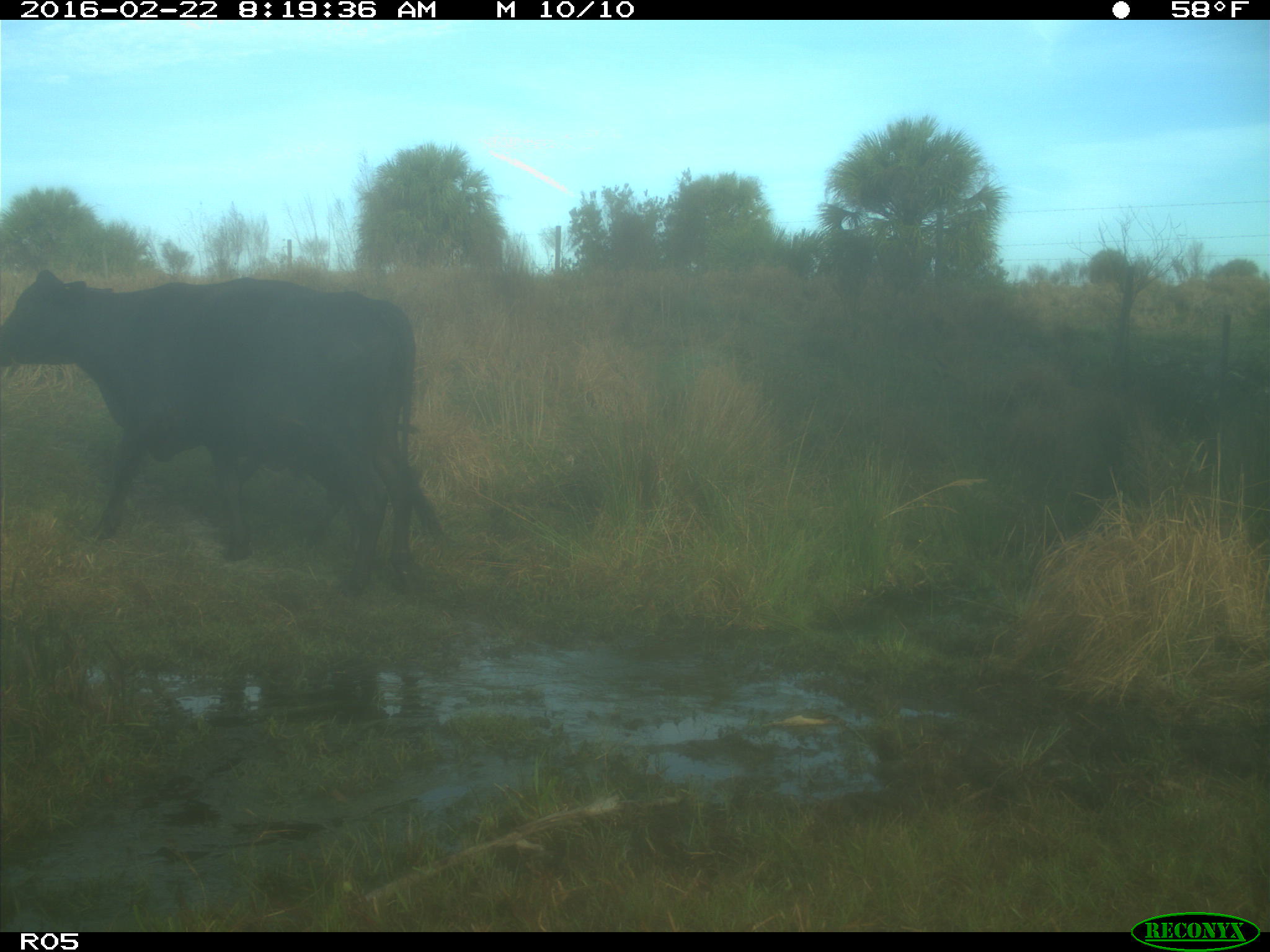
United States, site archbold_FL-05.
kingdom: Animalia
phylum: Chordata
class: Mammalia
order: Artiodactyla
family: Bovidae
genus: Bos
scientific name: Bos taurus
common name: domestic cow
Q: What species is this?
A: Bos taurus (domestic cow).